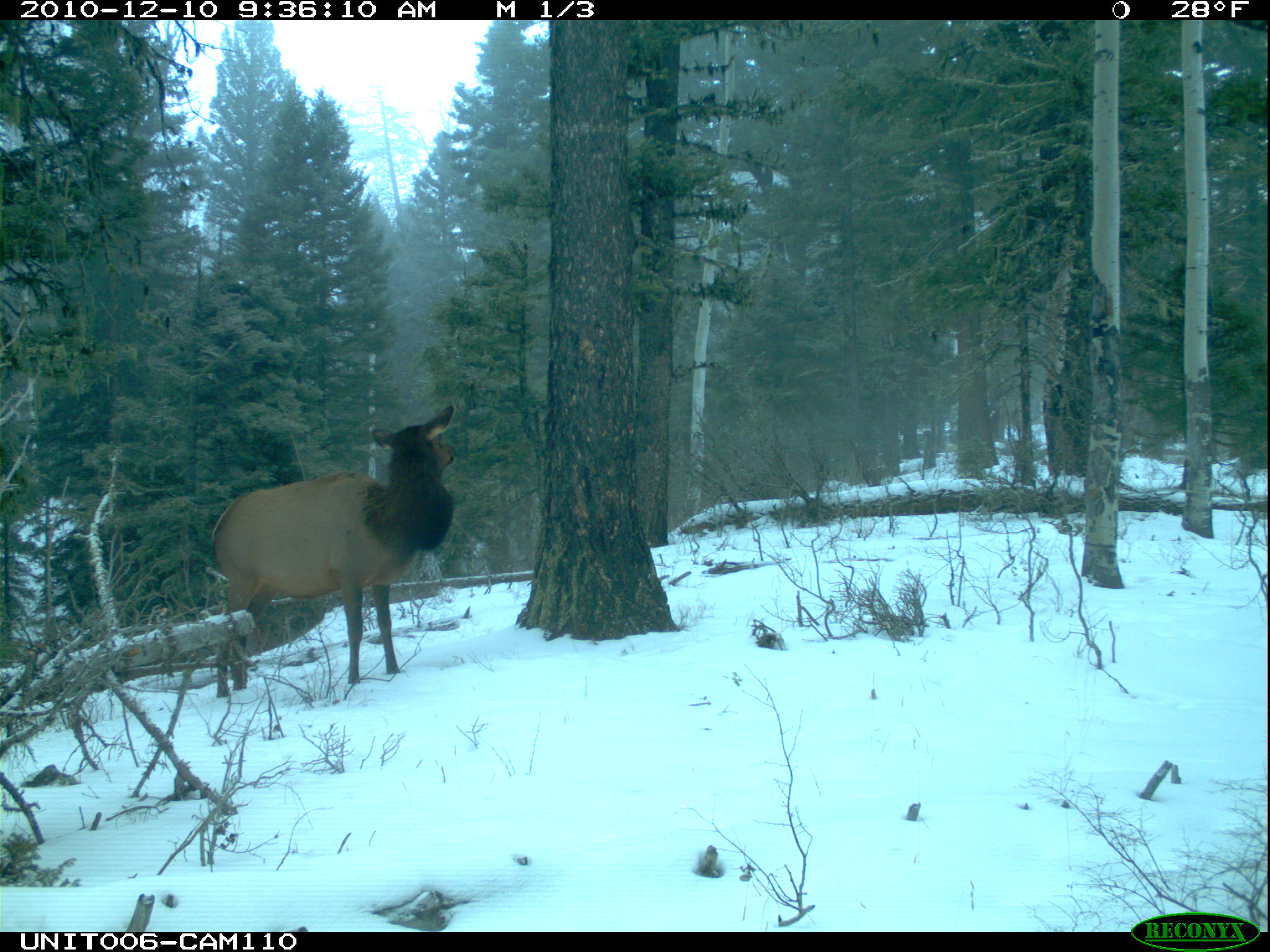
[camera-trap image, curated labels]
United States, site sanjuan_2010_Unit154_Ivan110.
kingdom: Animalia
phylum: Chordata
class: Mammalia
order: Artiodactyla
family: Cervidae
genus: Cervus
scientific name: Cervus elaphus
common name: red deer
Cervus elaphus (red deer).